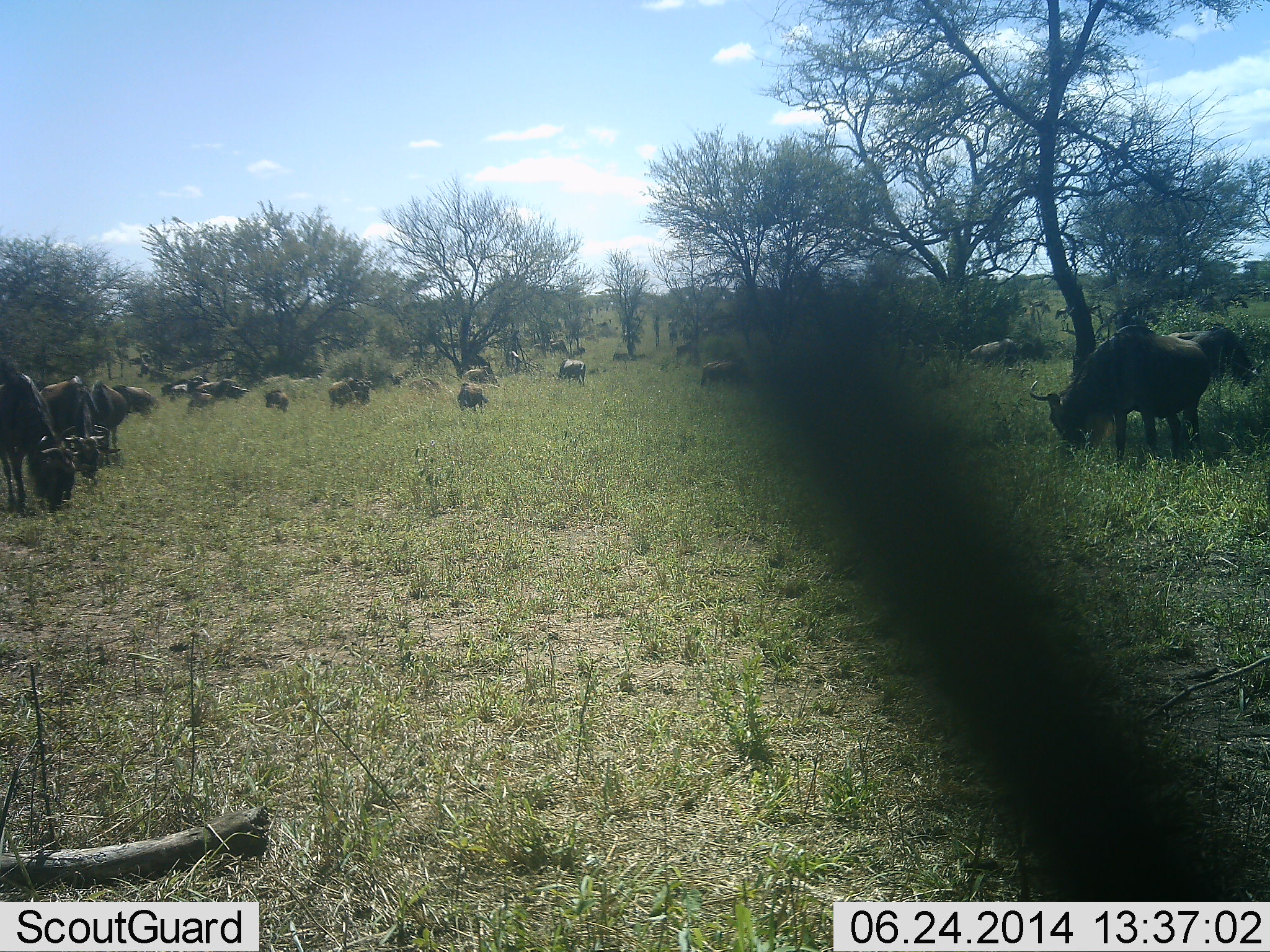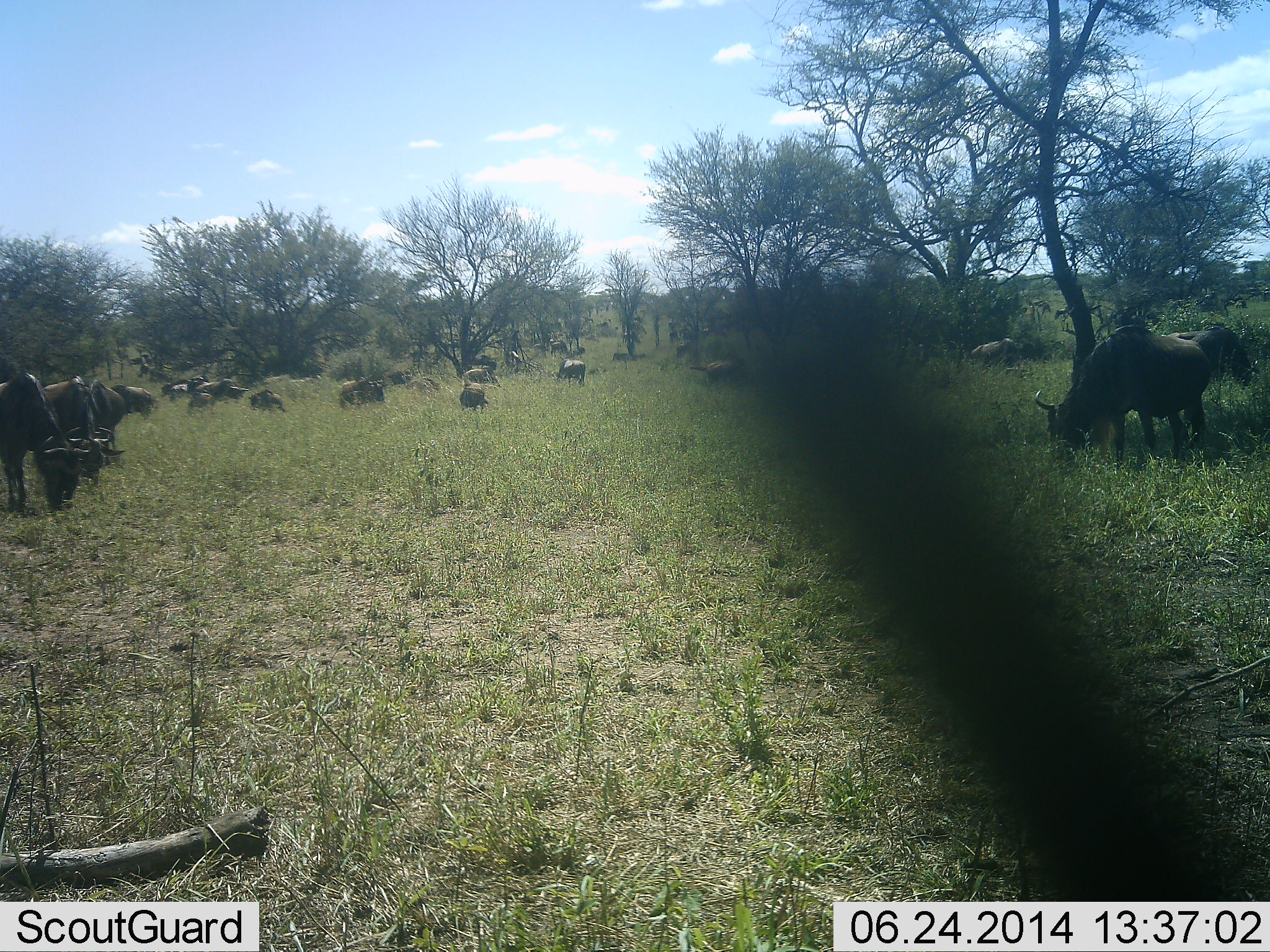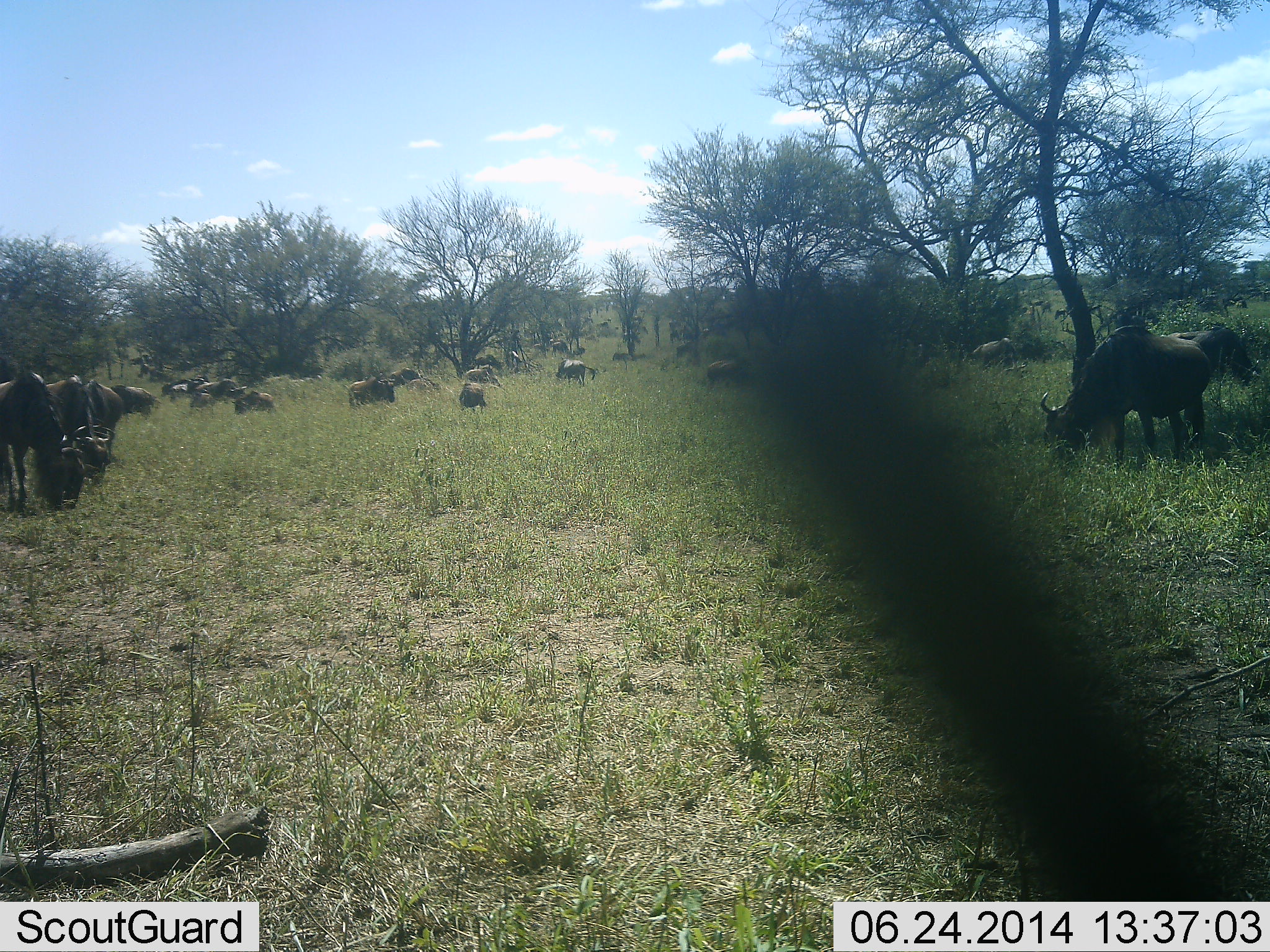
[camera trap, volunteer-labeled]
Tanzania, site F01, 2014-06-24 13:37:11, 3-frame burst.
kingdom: Animalia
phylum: Chordata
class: Mammalia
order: Artiodactyla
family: Bovidae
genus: Connochaetes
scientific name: Connochaetes taurinus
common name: blue wildebeest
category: wildebeest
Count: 11-50.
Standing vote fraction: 60%.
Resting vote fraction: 0%.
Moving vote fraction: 40%.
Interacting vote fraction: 0%.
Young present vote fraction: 20%.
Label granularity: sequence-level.